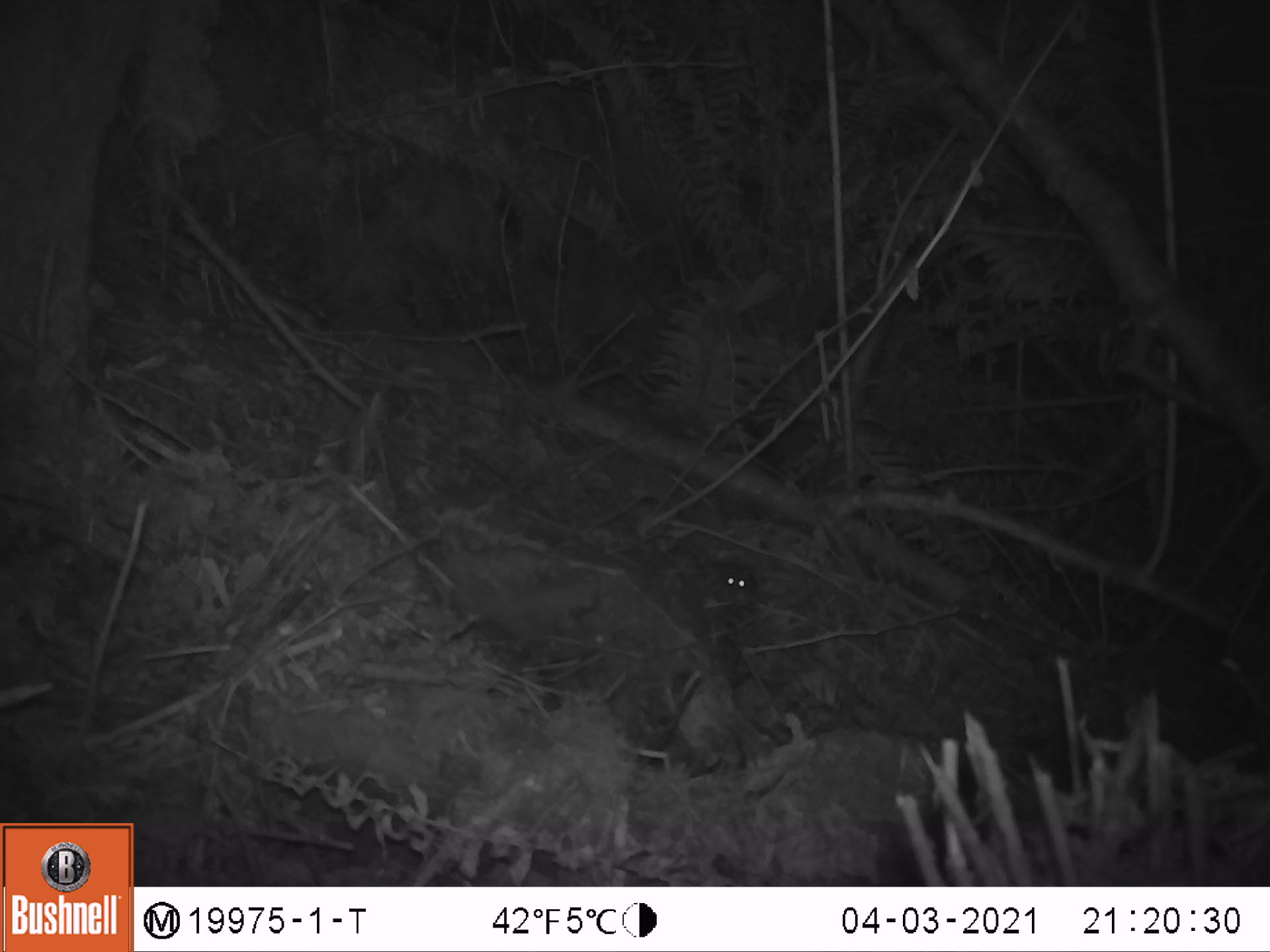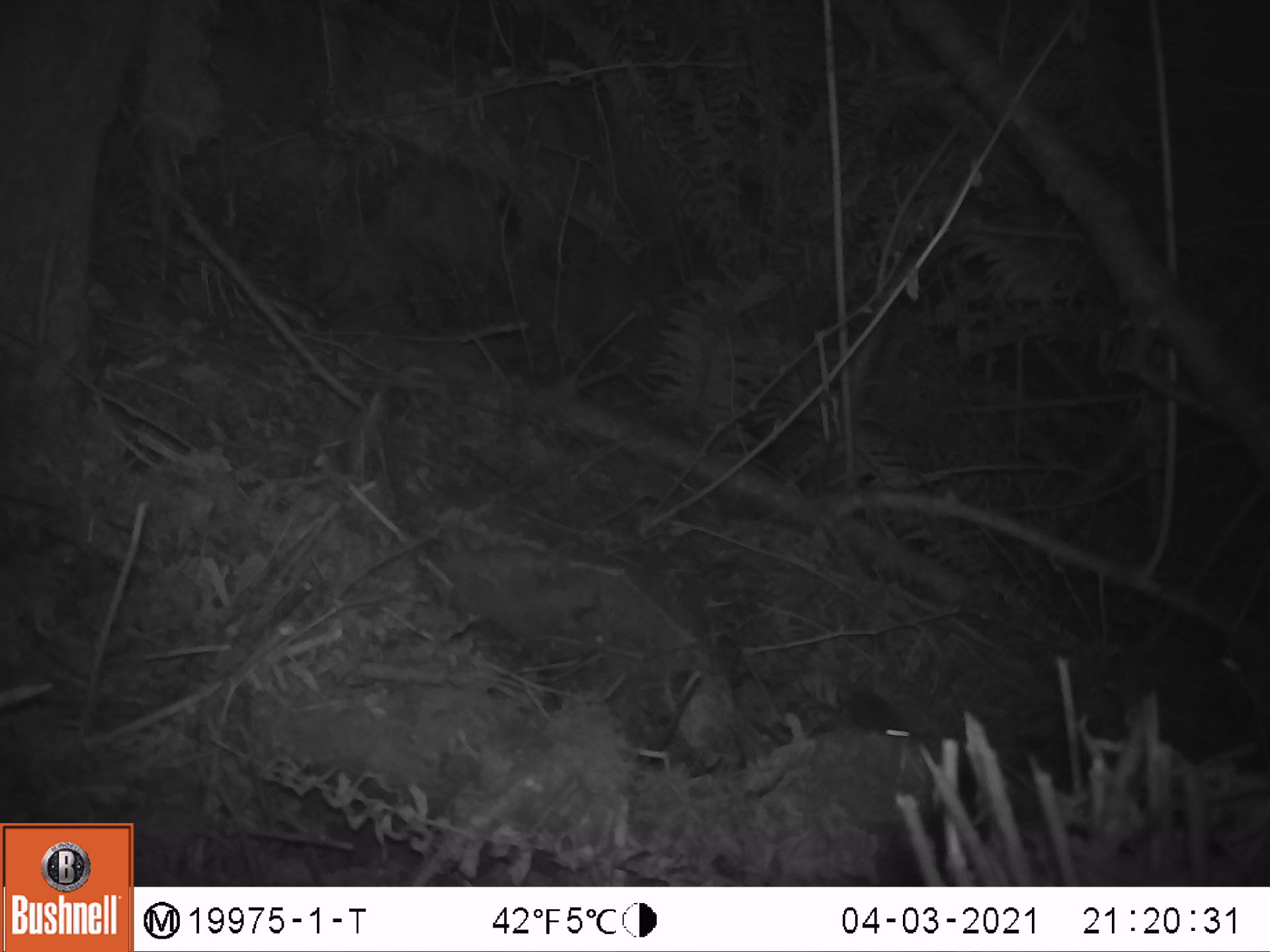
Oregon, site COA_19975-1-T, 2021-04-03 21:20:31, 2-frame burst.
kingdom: Animalia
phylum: Chordata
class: Mammalia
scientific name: Mammalia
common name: small mammal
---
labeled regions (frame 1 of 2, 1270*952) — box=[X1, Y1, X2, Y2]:
small mammal: box=[698, 550, 767, 609]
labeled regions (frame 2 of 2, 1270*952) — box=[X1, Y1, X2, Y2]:
small mammal: box=[817, 671, 919, 755]